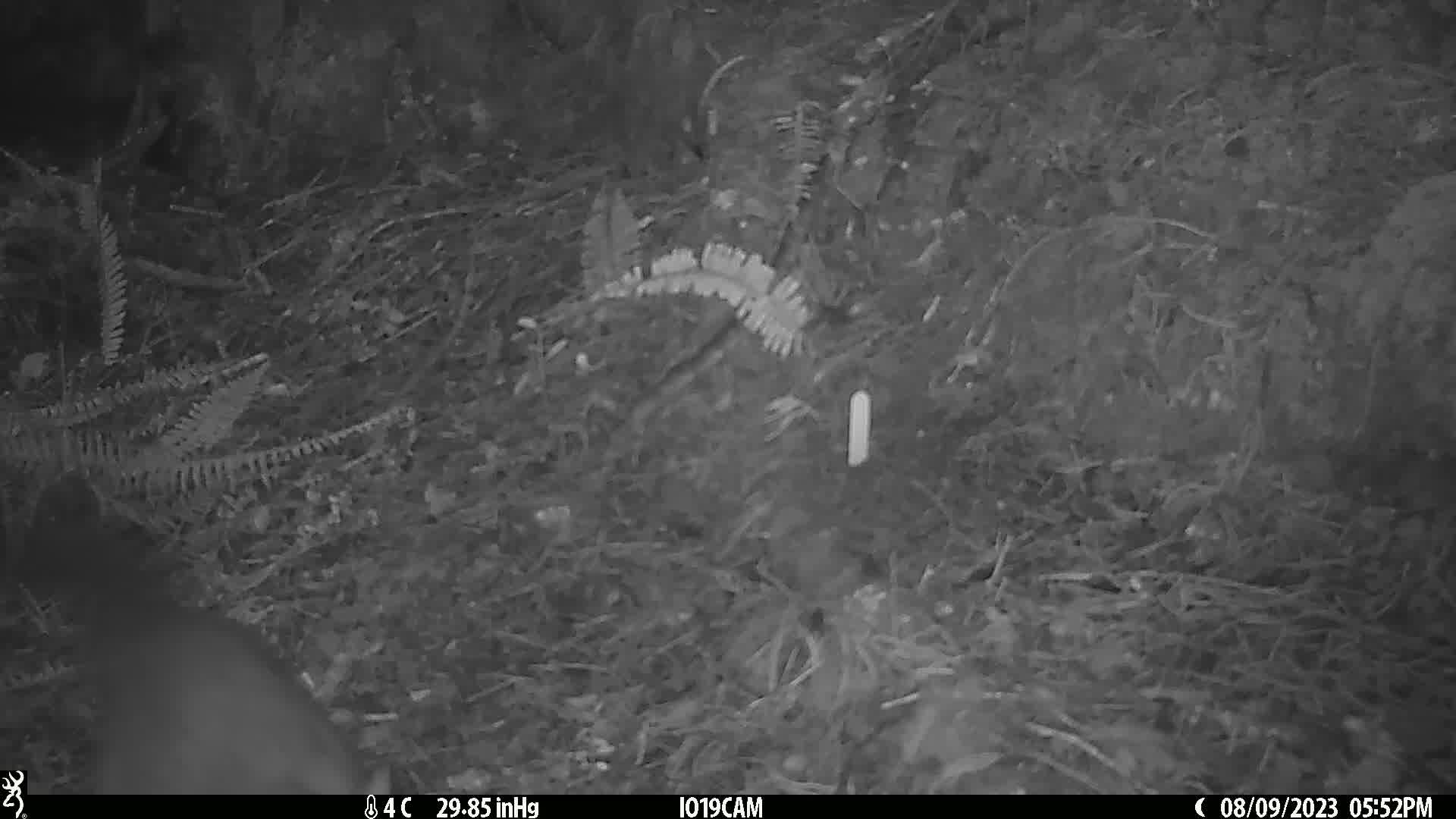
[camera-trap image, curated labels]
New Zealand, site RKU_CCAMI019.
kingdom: Animalia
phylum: Chordata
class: Mammalia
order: Diprotodontia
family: Phalangeridae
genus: Trichosurus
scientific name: Trichosurus vulpecula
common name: common brushtail possum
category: possum